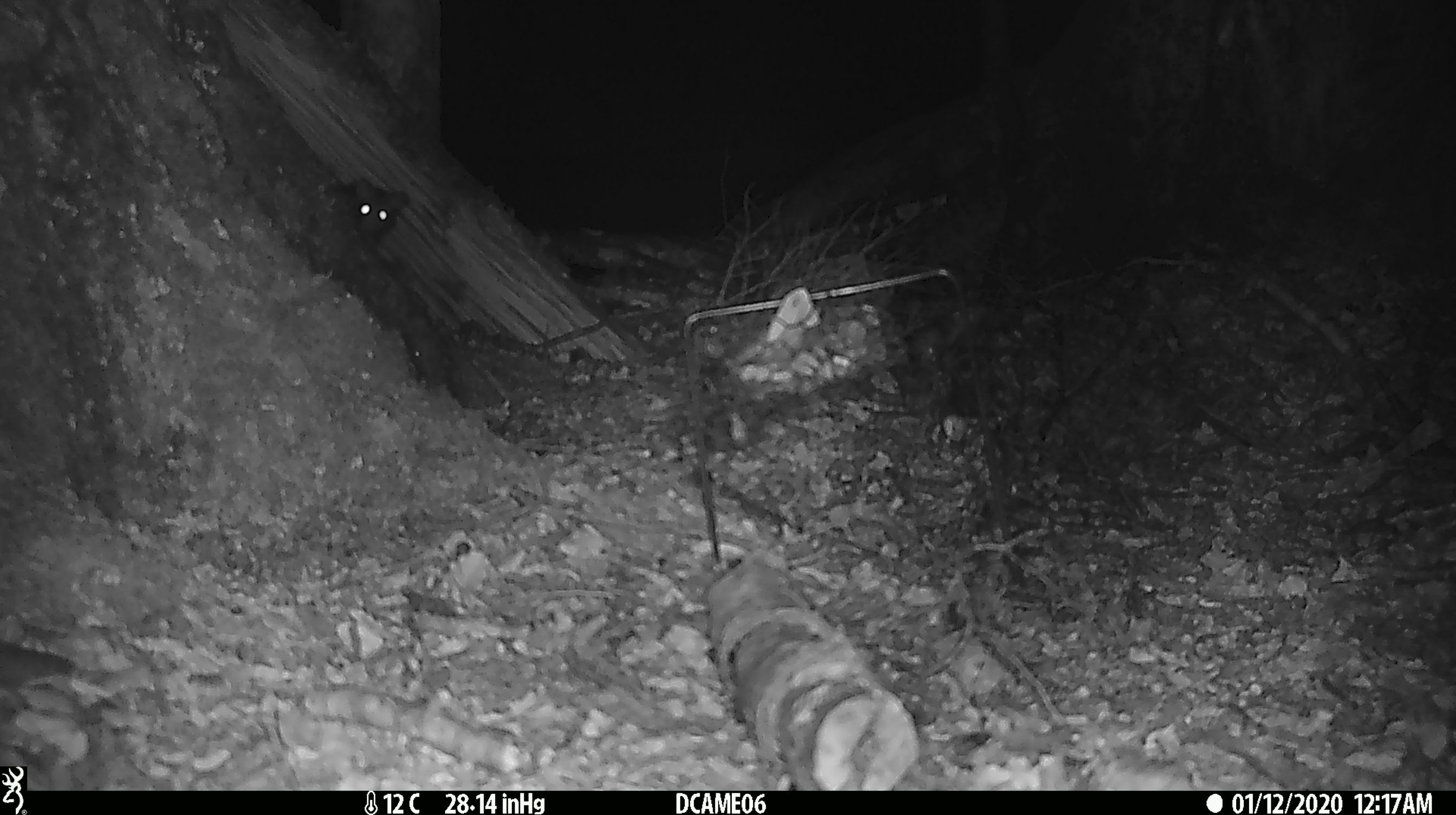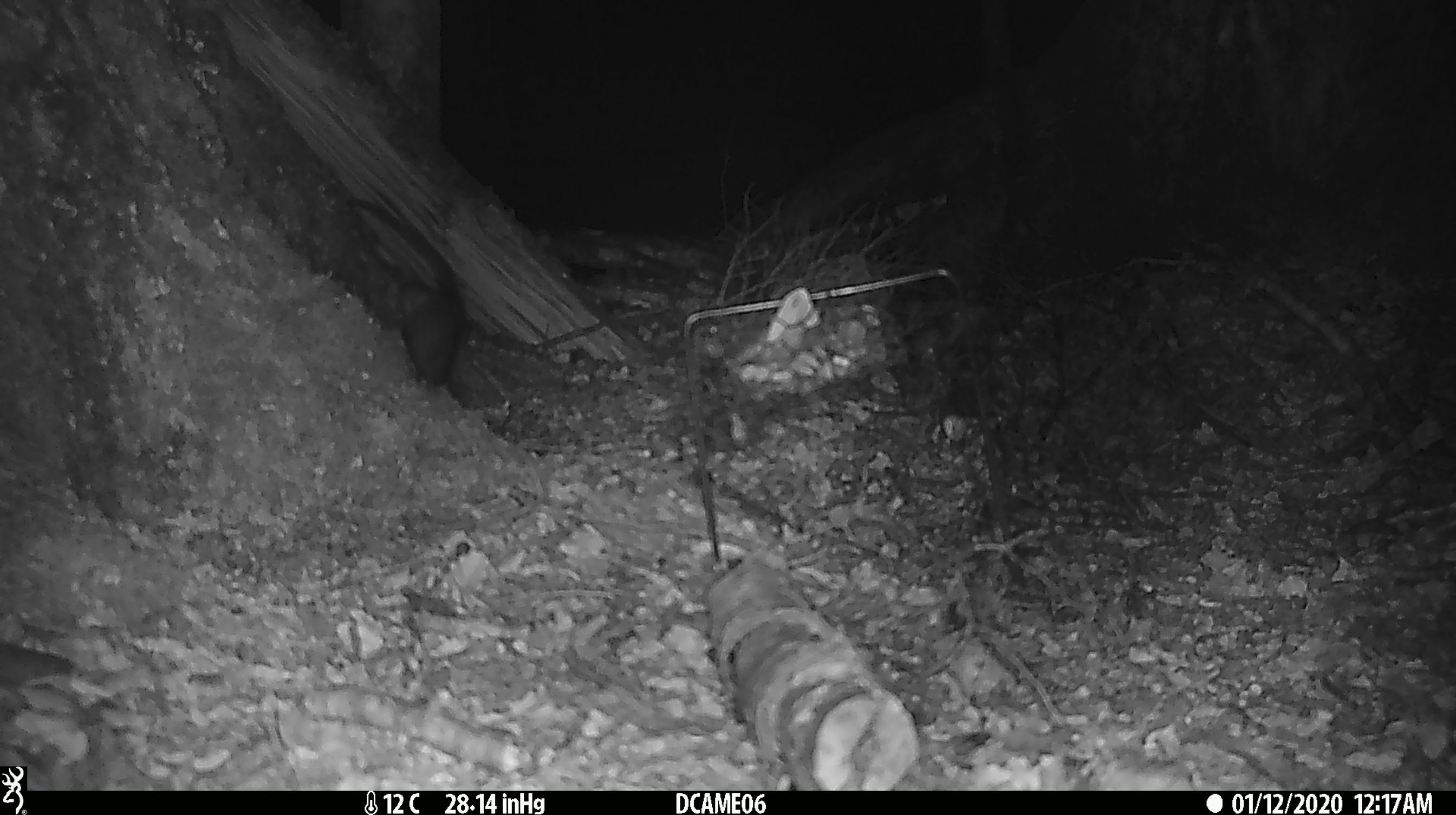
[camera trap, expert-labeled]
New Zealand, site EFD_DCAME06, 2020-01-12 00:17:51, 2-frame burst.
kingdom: Animalia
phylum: Chordata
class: Mammalia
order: Rodentia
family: Muridae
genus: Rattus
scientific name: Rattus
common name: rat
Rat (Rattus).